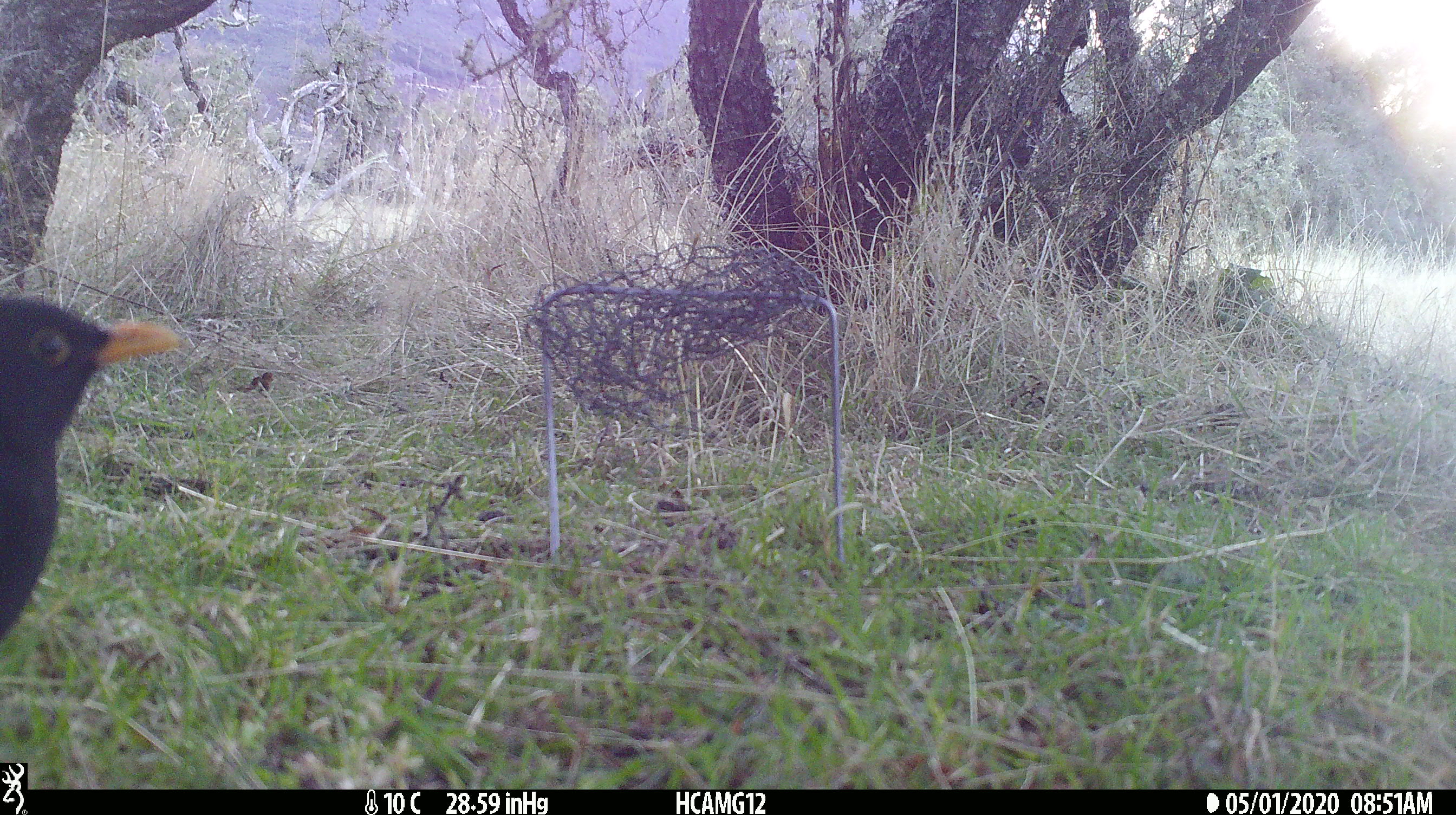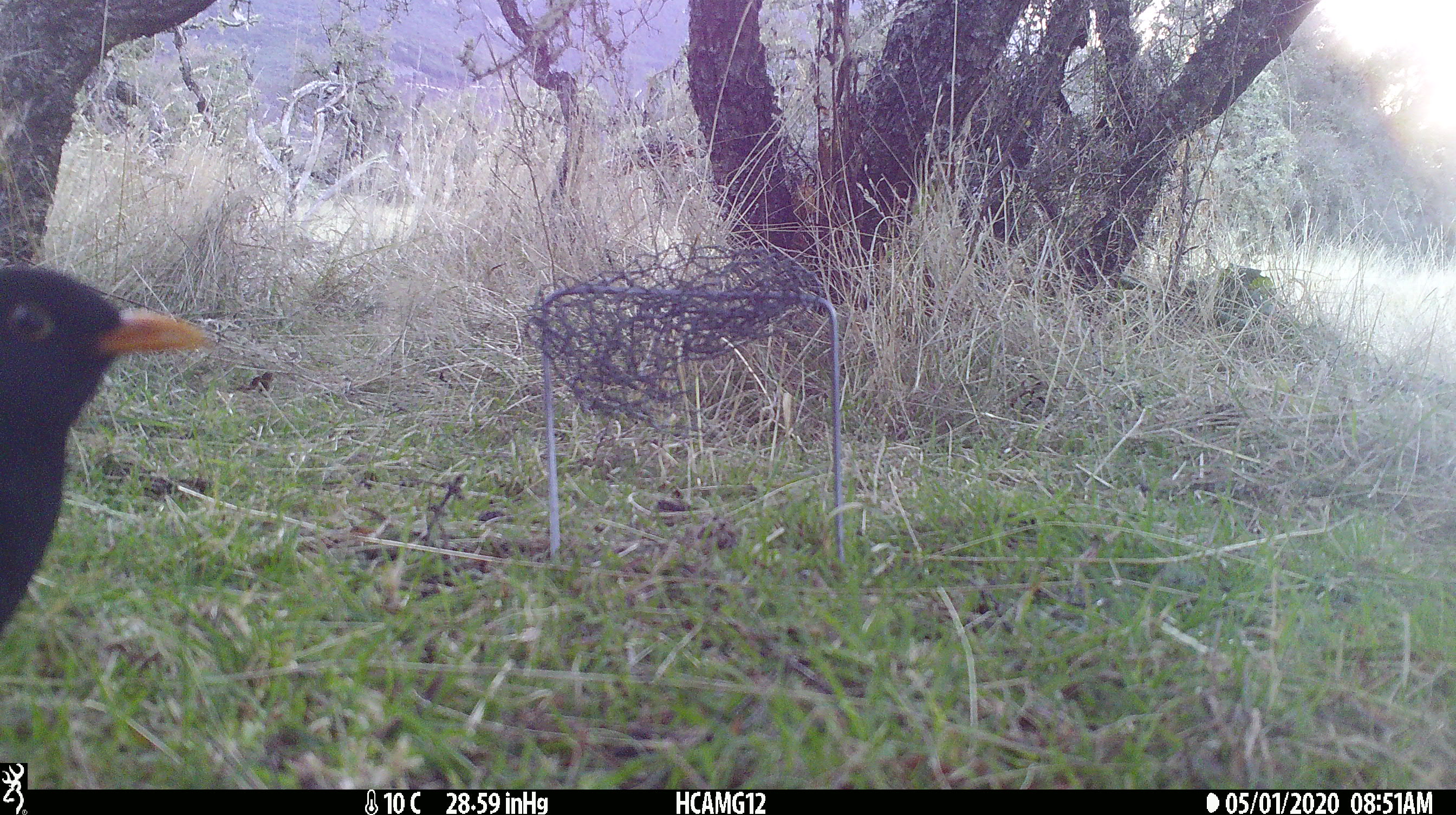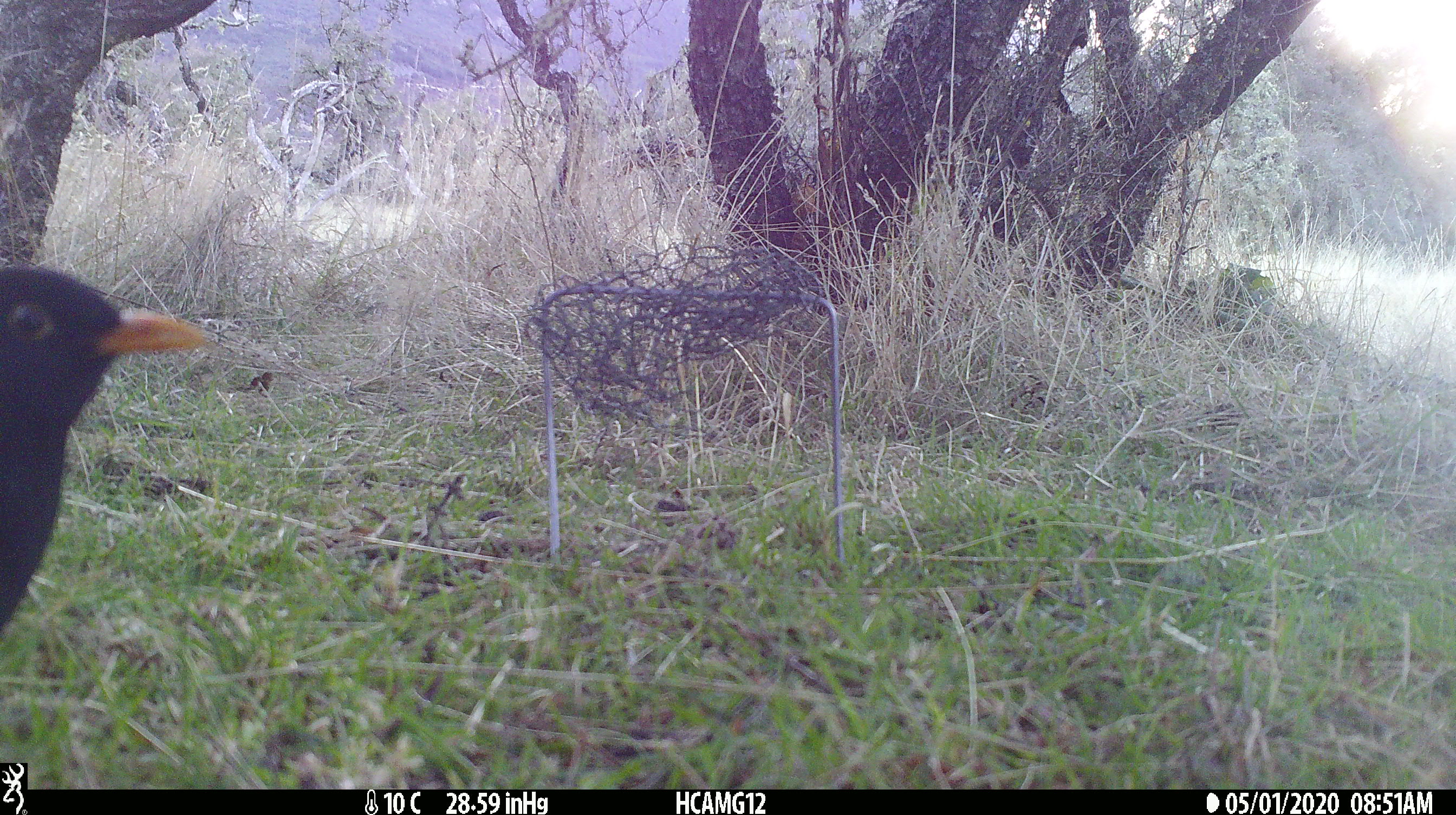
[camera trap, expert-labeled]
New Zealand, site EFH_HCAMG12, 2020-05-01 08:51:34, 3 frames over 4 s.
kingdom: Animalia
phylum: Chordata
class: Aves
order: Passeriformes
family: Turdidae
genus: Turdus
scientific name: Turdus merula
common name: eurasian blackbird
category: blackbird